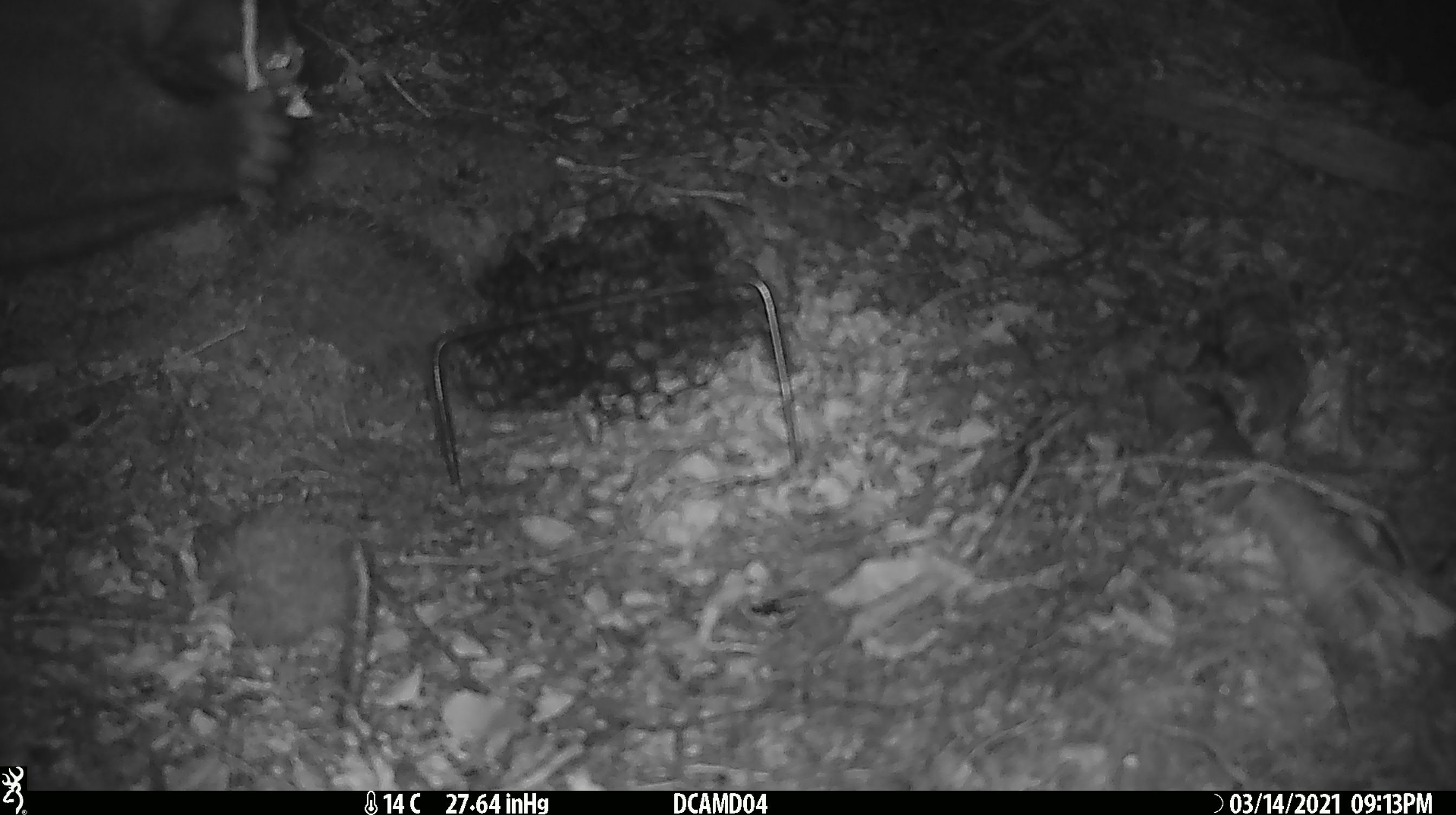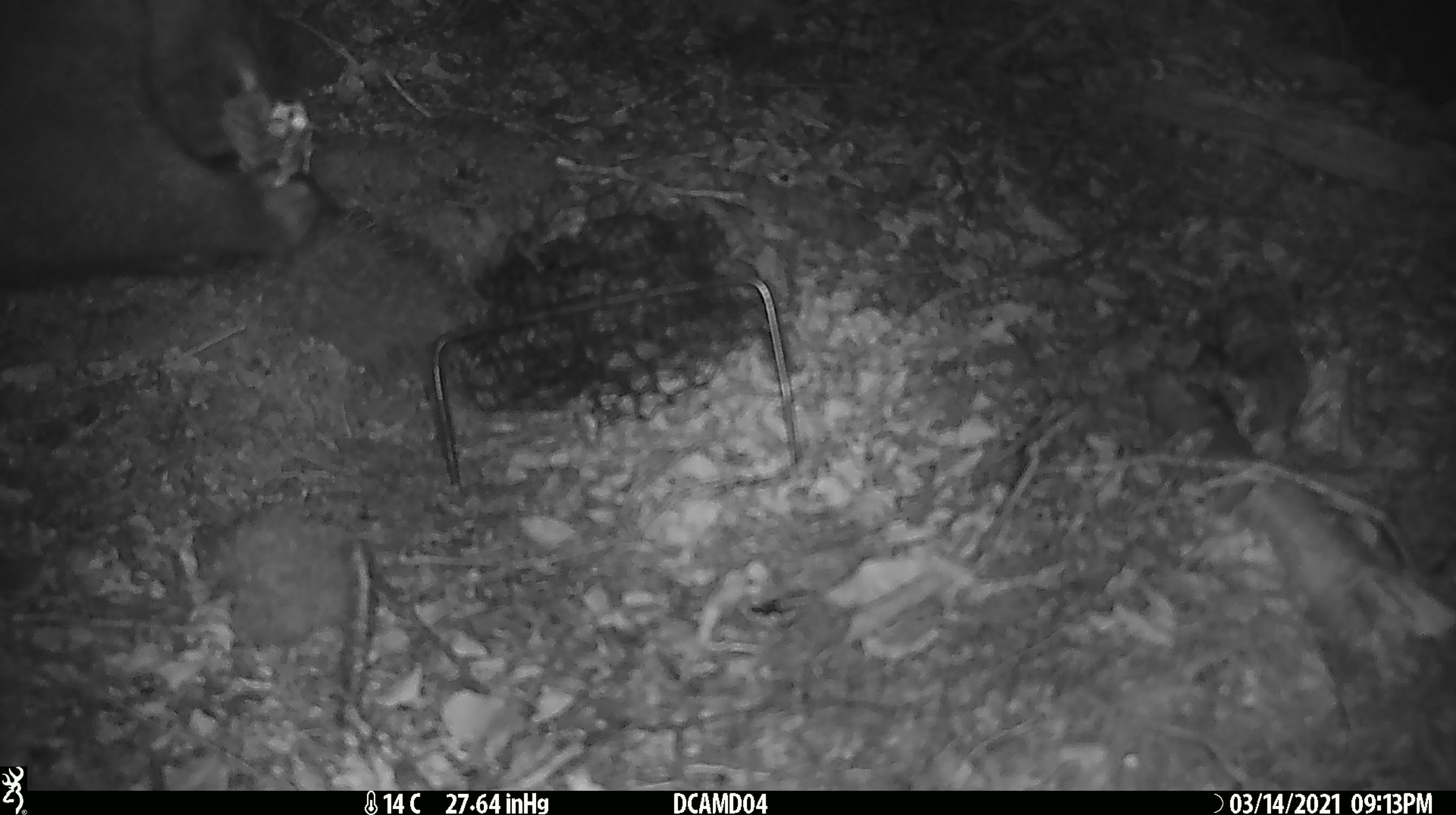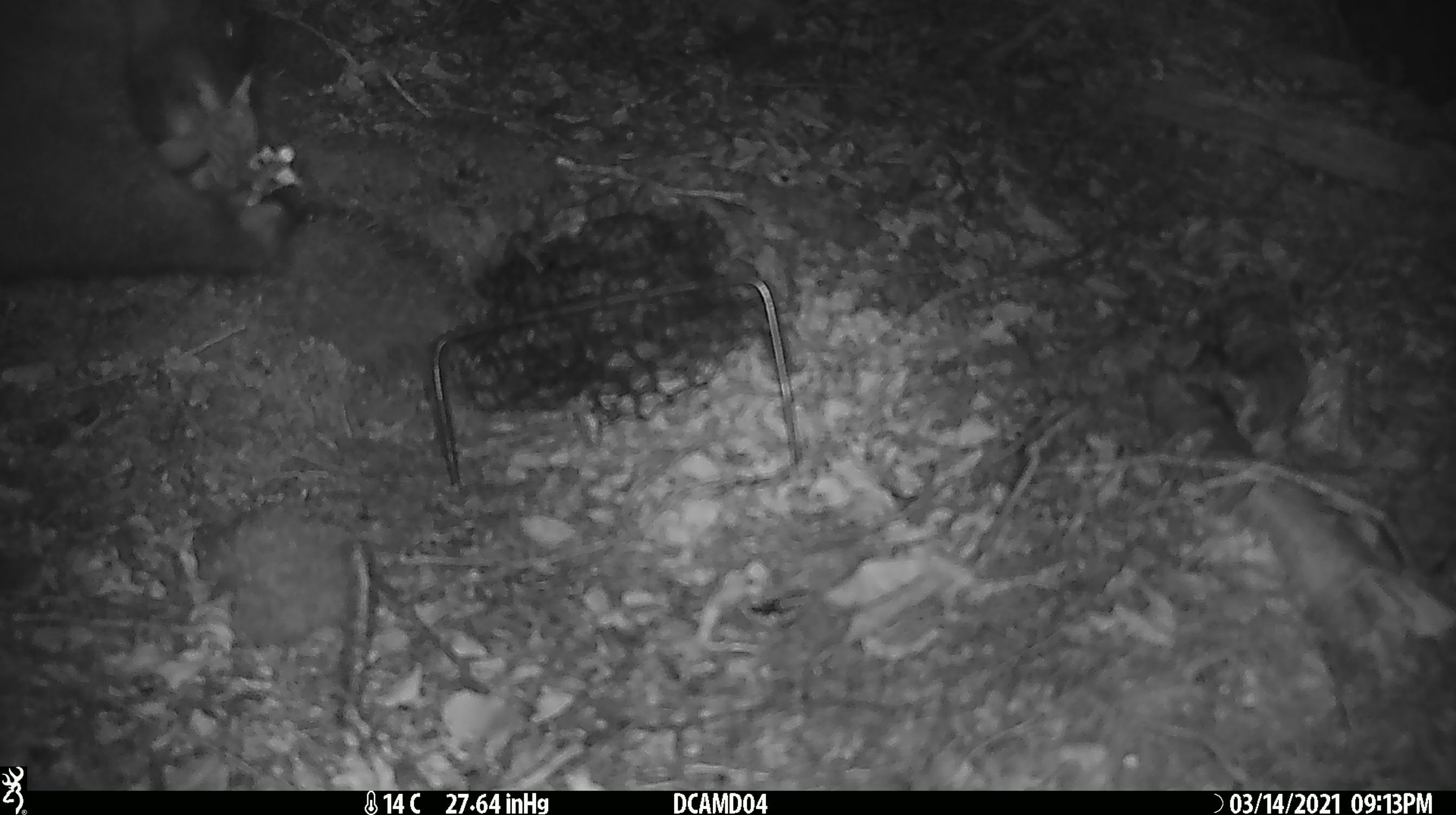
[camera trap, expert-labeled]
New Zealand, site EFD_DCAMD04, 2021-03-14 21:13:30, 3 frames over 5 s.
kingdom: Animalia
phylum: Chordata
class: Mammalia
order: Diprotodontia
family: Phalangeridae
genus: Trichosurus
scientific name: Trichosurus vulpecula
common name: common brushtail possum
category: possum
Possum (common brushtail possum) (Trichosurus vulpecula).